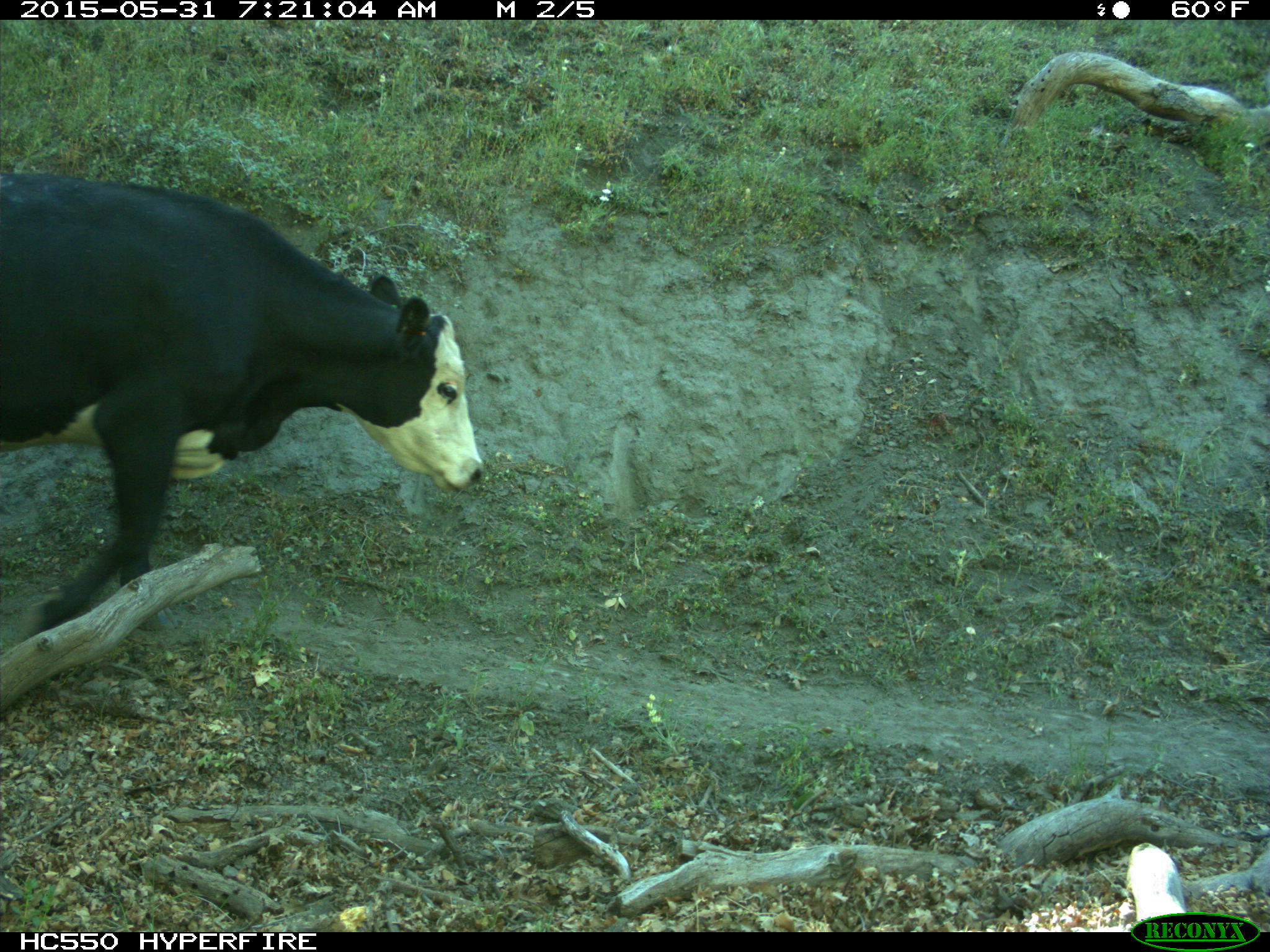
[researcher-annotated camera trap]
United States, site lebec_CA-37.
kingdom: Animalia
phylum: Chordata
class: Mammalia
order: Artiodactyla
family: Bovidae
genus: Bos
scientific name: Bos taurus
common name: domestic cow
Bos taurus (domestic cow).